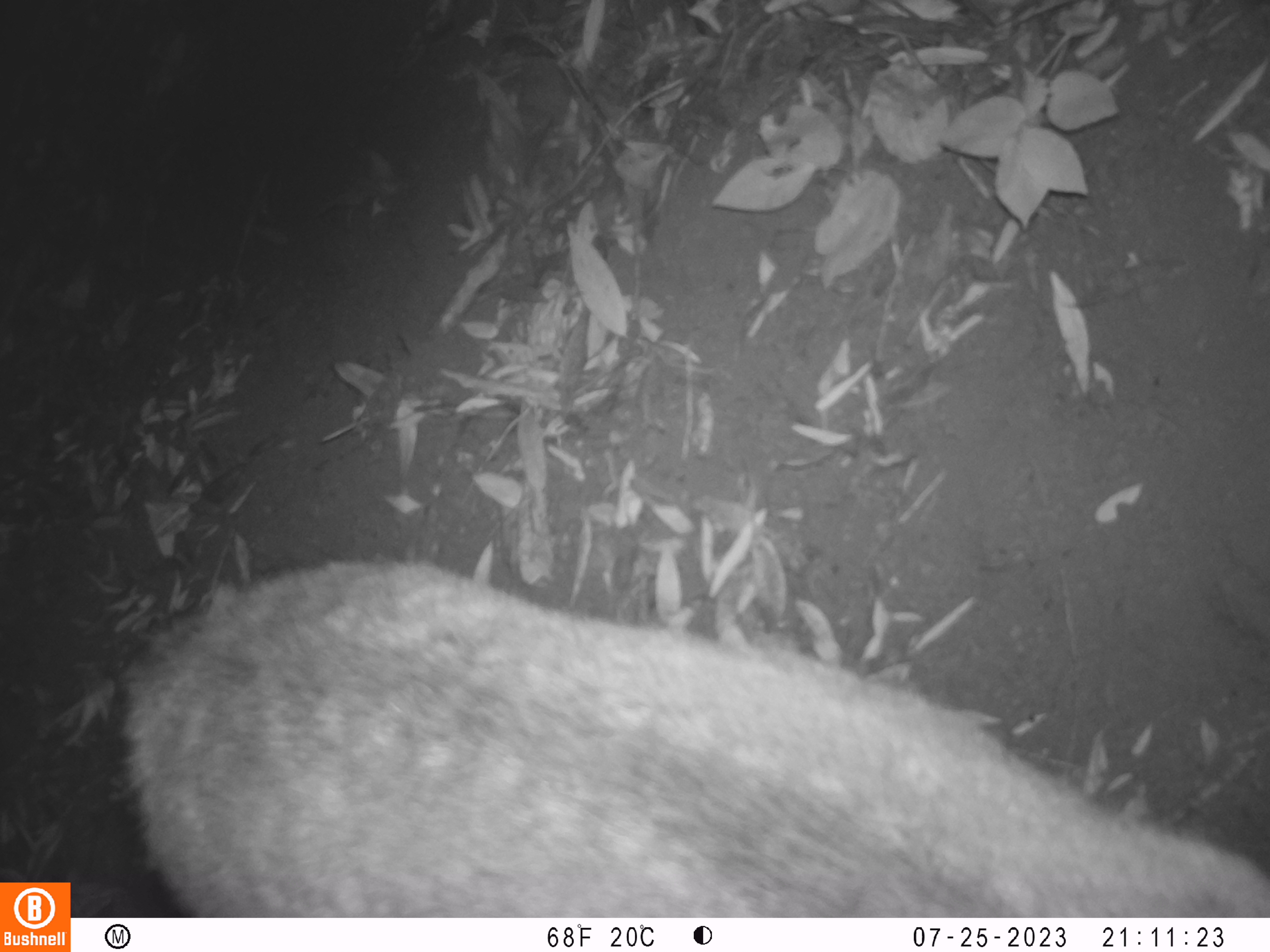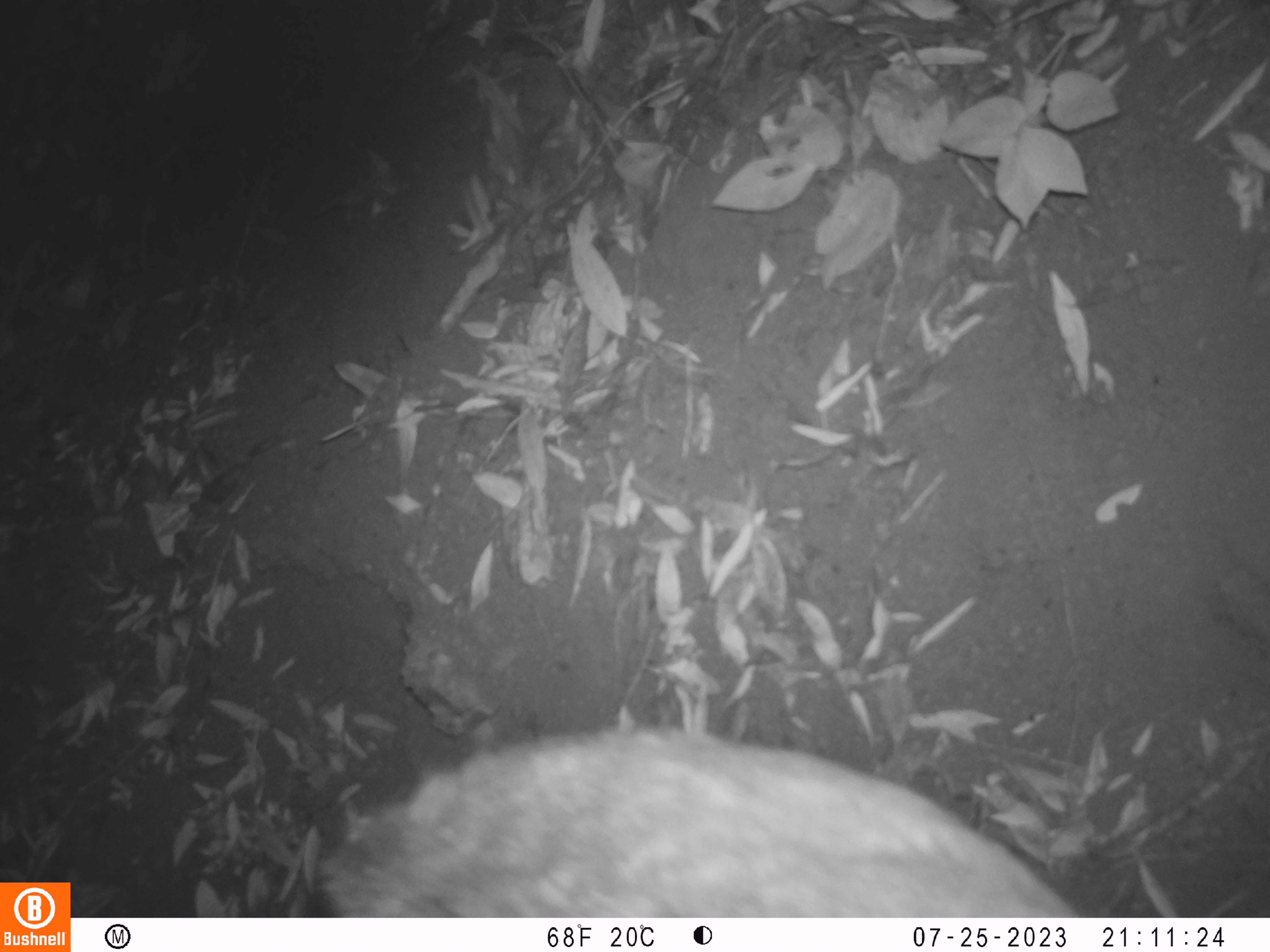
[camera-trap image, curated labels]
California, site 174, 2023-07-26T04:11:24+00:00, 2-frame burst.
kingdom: Animalia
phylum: Chordata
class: Mammalia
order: Artiodactyla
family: Cervidae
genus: Odocoileus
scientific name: Odocoileus hemionus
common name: mule deer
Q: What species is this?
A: Mule deer (Odocoileus hemionus).